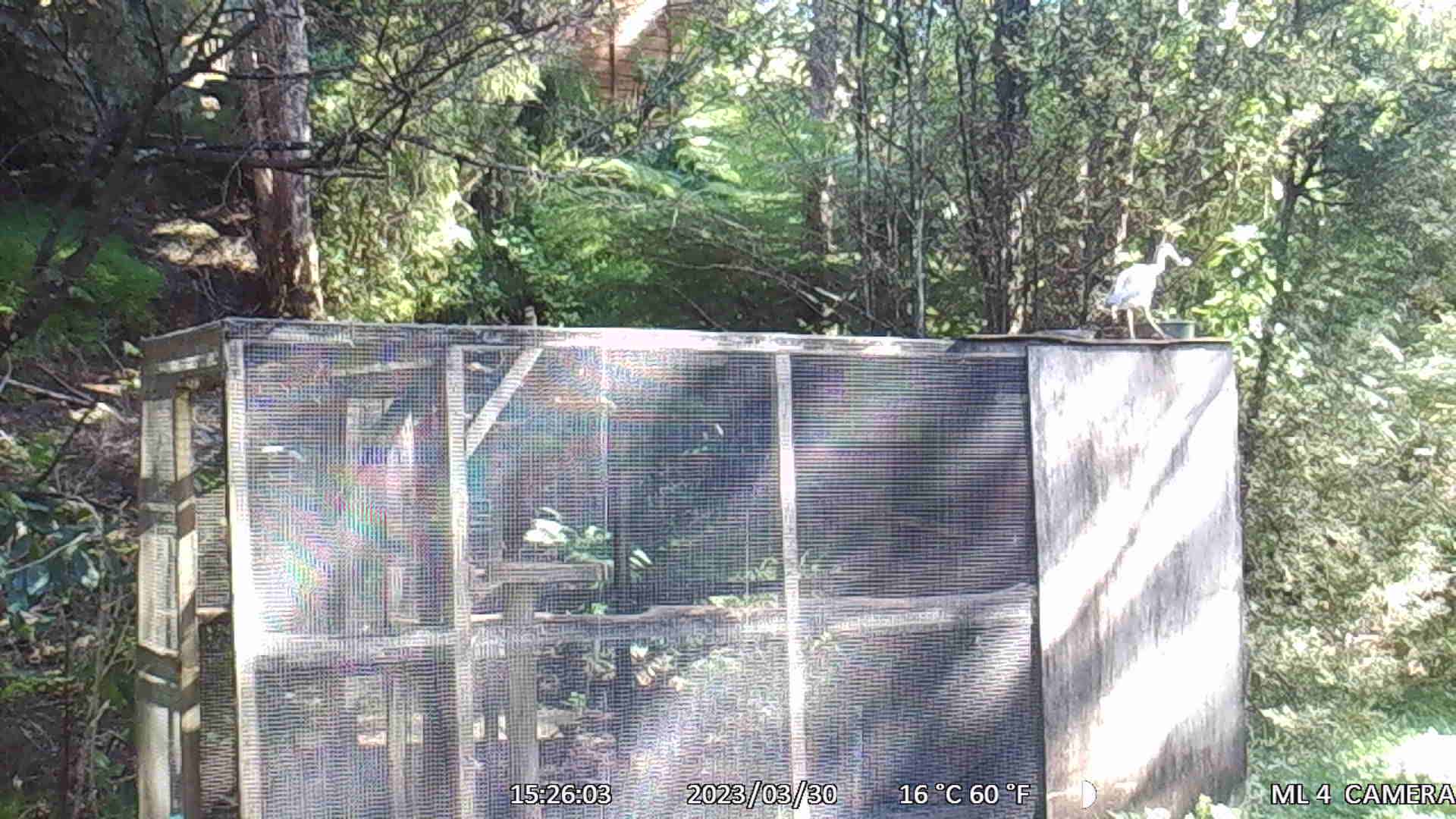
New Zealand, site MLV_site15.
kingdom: Animalia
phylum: Chordata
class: Aves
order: Pelecaniformes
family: Ardeidae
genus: Egretta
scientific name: Egretta novaehollandiae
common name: white-faced heron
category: white faced heron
White faced heron (white-faced heron) (Egretta novaehollandiae).